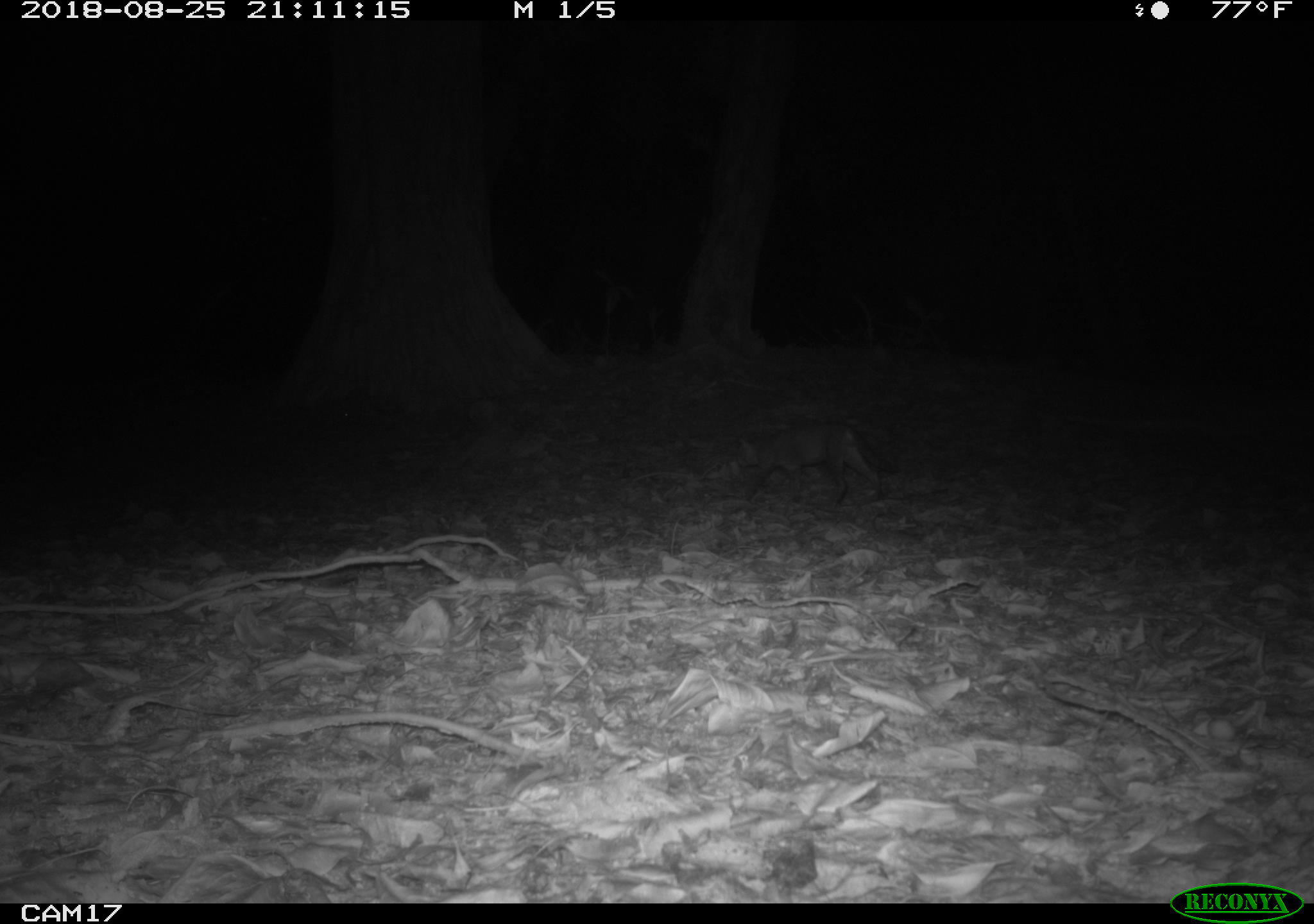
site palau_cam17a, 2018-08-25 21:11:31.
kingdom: Animalia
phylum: Chordata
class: Mammalia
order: Carnivora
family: Felidae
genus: Felis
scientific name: Felis catus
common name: cat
Cat (Felis catus).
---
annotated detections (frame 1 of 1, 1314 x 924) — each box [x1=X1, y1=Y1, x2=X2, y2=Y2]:
cat: [x1=731, y1=418, x2=891, y2=508]